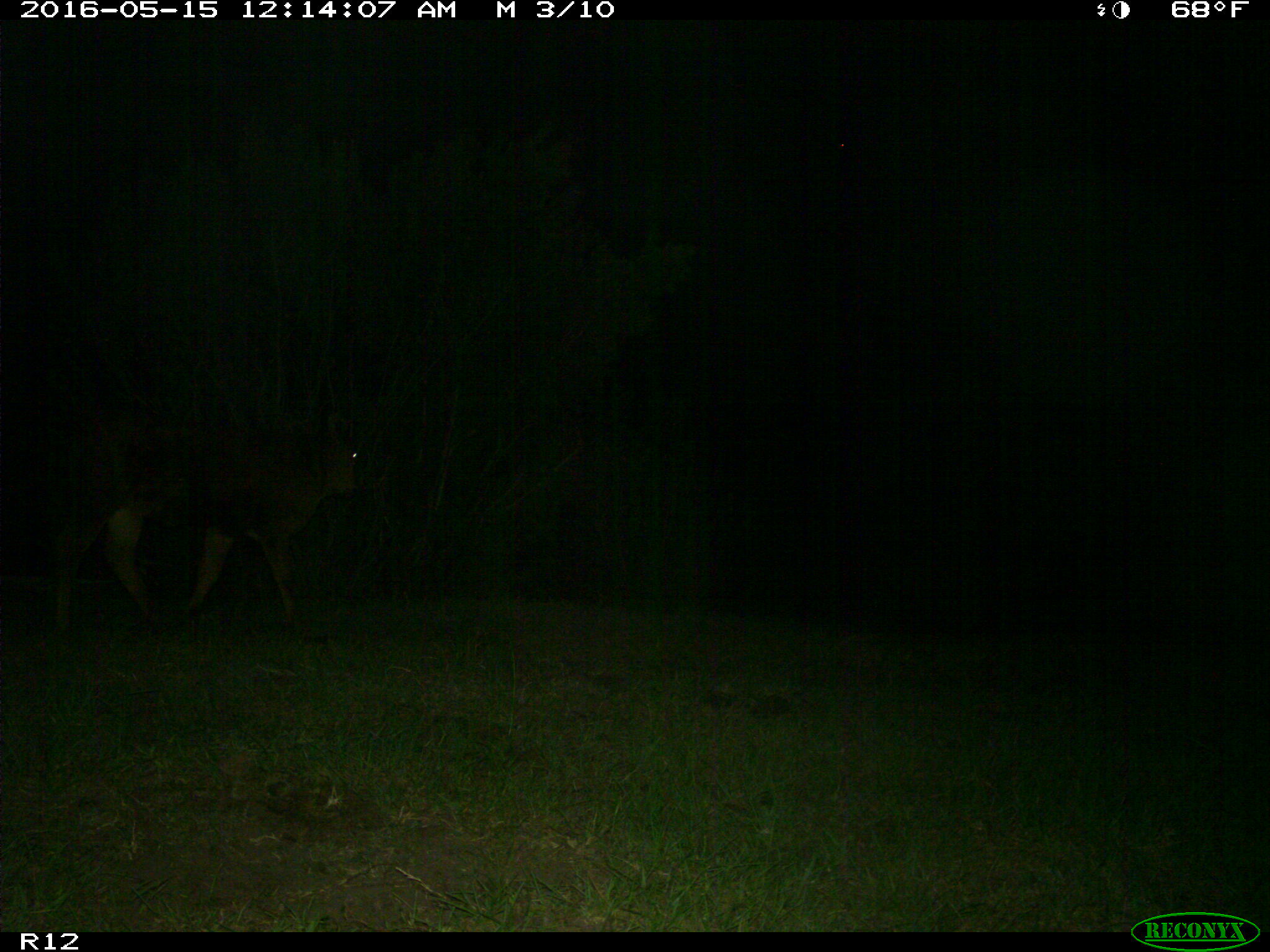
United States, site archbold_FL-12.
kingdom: Animalia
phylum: Chordata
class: Mammalia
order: Artiodactyla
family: Bovidae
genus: Bos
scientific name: Bos taurus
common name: domestic cow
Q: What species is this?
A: Bos taurus (domestic cow).